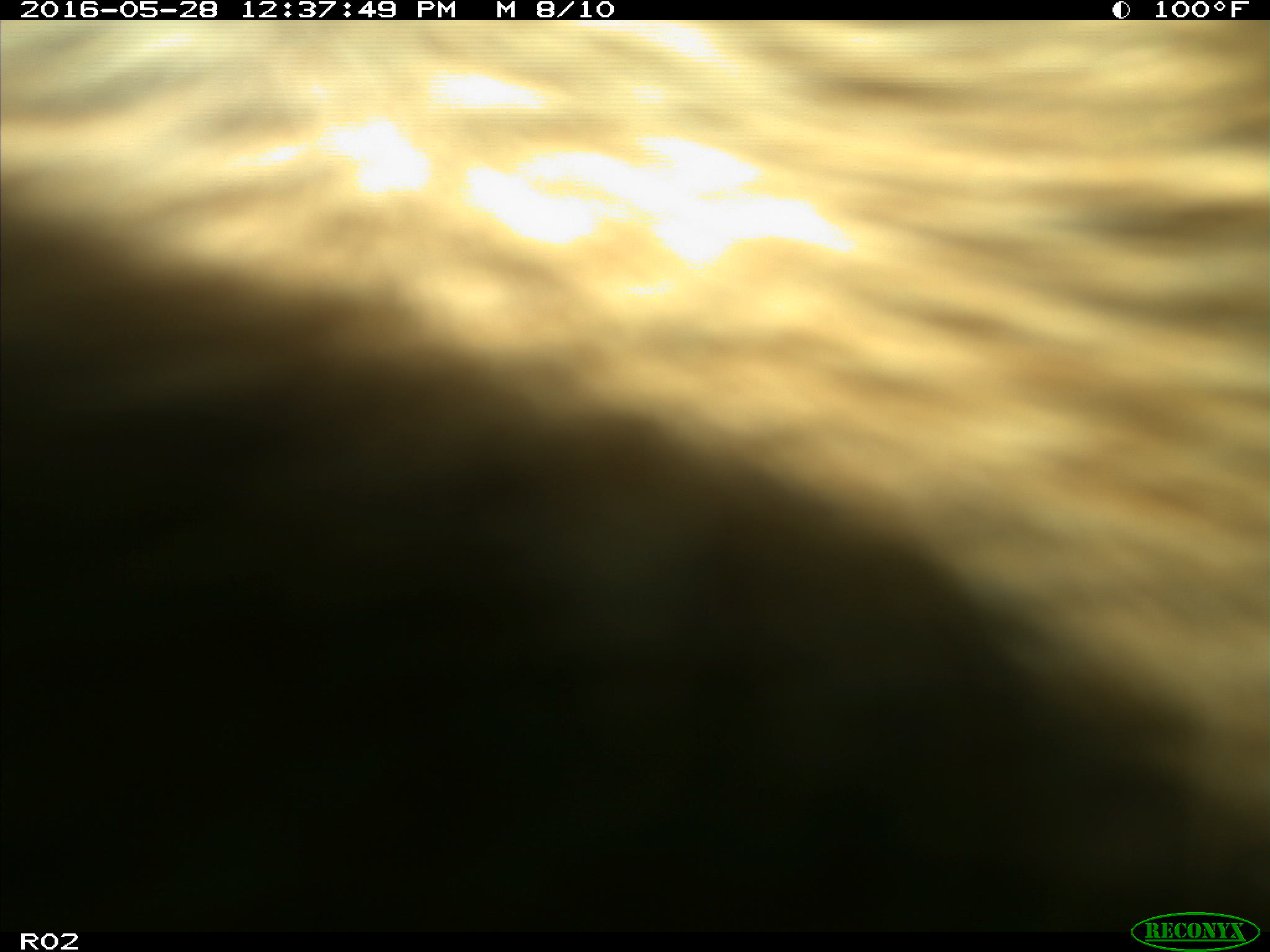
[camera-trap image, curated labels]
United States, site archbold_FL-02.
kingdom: Animalia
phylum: Chordata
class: Mammalia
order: Artiodactyla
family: Bovidae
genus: Bos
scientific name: Bos taurus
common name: domestic cow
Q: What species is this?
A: Bos taurus (domestic cow).